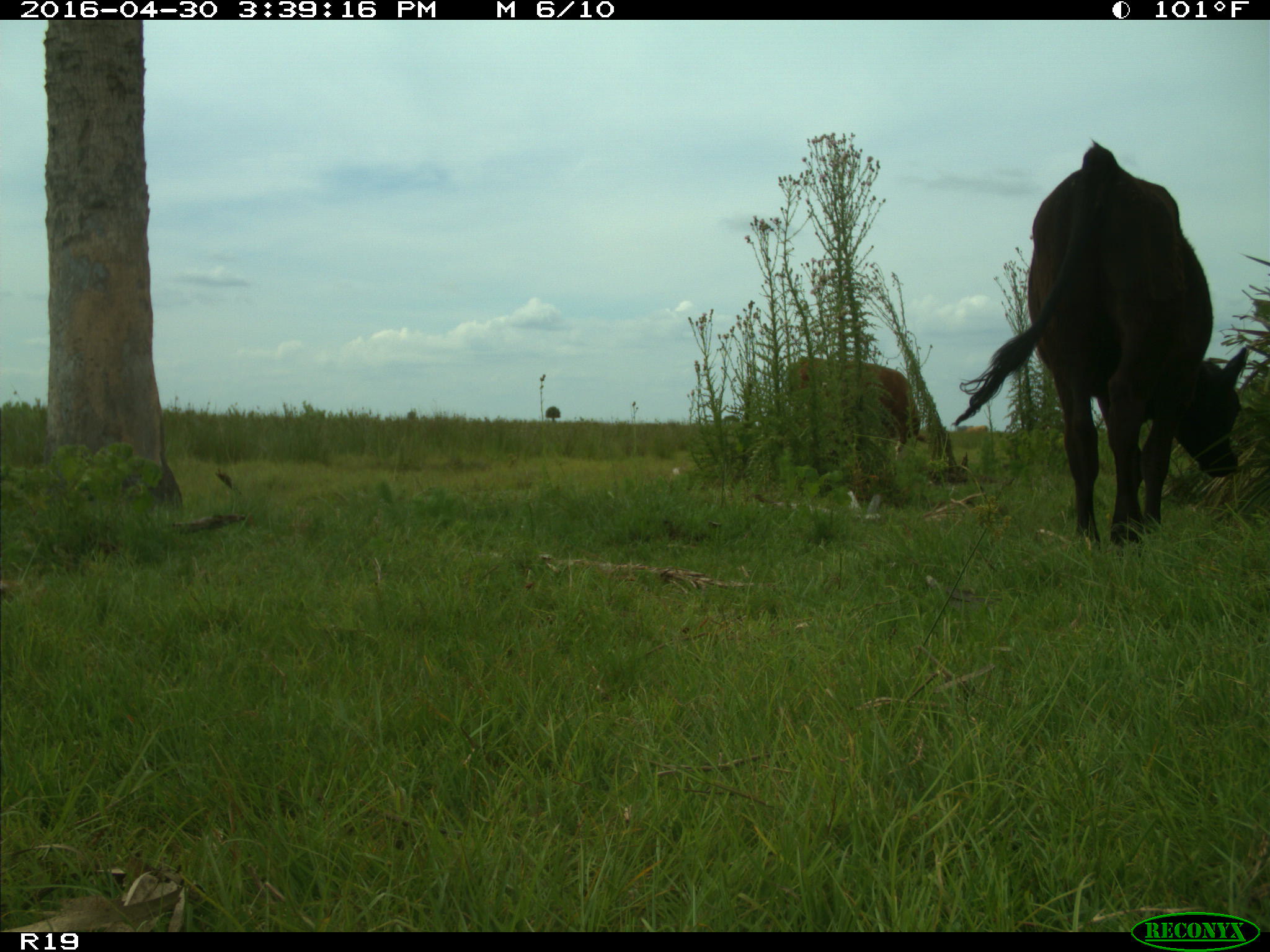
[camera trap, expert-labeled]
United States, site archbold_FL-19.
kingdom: Animalia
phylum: Chordata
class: Mammalia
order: Artiodactyla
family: Bovidae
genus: Bos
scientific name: Bos taurus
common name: domestic cow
Bos taurus (domestic cow).